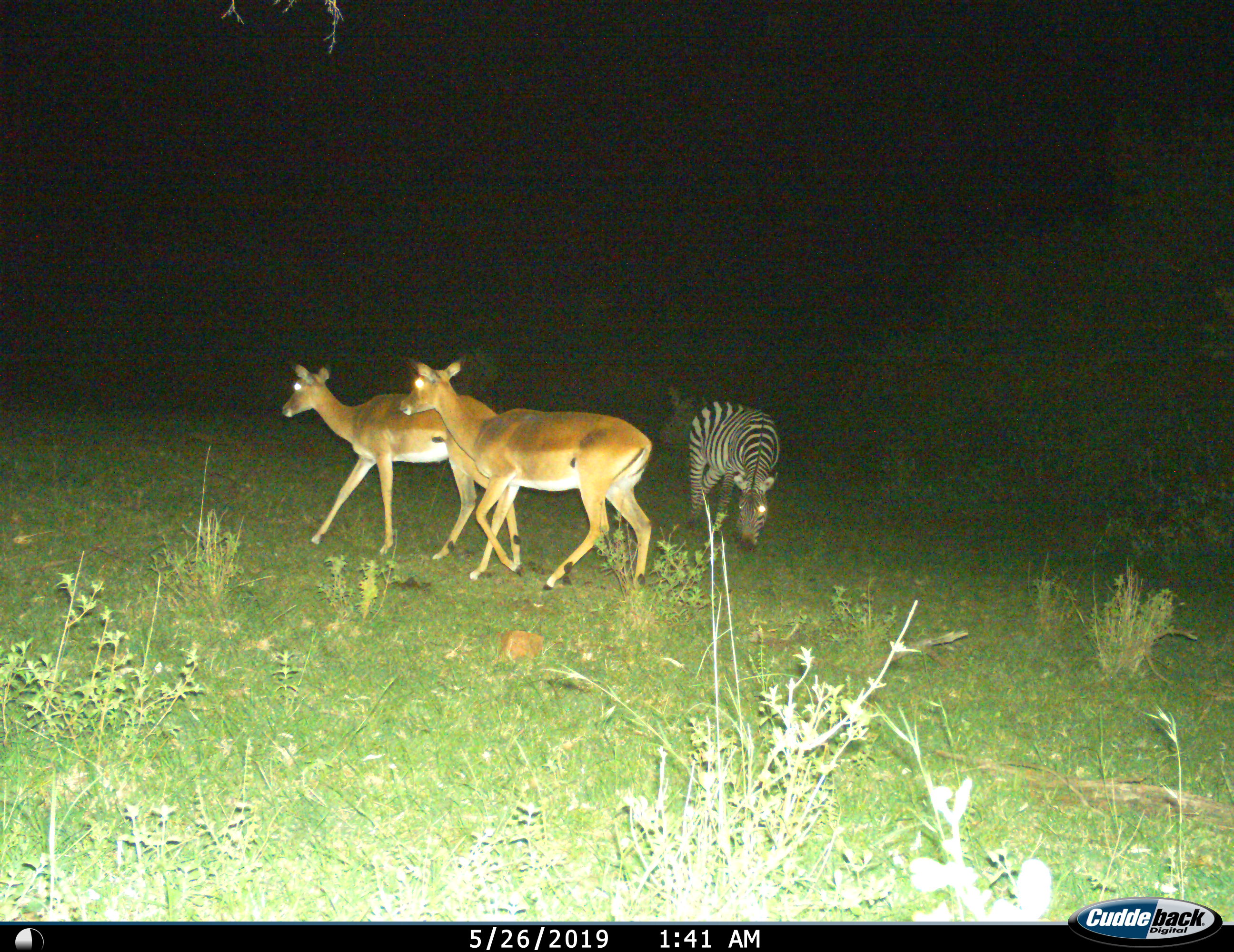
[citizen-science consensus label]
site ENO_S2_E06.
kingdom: Animalia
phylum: Chordata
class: Mammalia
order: Artiodactyla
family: Bovidae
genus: Aepyceros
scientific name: Aepyceros melampus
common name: impala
Impala (Aepyceros melampus), count 2. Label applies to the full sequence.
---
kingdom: Animalia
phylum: Chordata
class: Mammalia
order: Perissodactyla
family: Equidae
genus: Equus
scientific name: Equus quagga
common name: plains zebra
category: zebraplains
Zebraplains (plains zebra) (Equus quagga), count 1. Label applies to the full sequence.